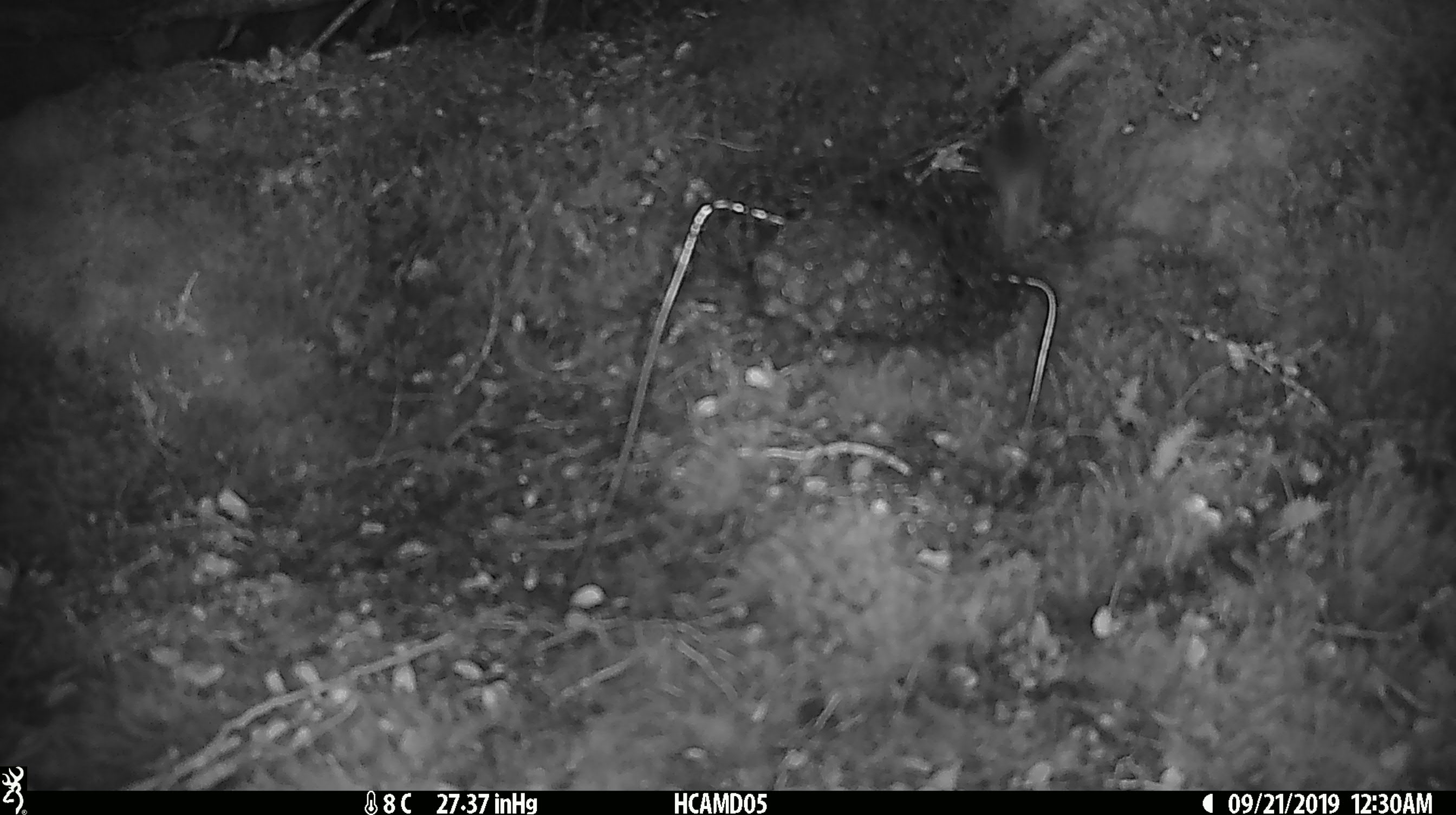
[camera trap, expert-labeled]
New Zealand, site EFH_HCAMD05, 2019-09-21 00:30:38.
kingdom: Animalia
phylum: Chordata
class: Mammalia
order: Rodentia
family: Muridae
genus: Mus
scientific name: Mus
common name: mouse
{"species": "mouse (Mus)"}